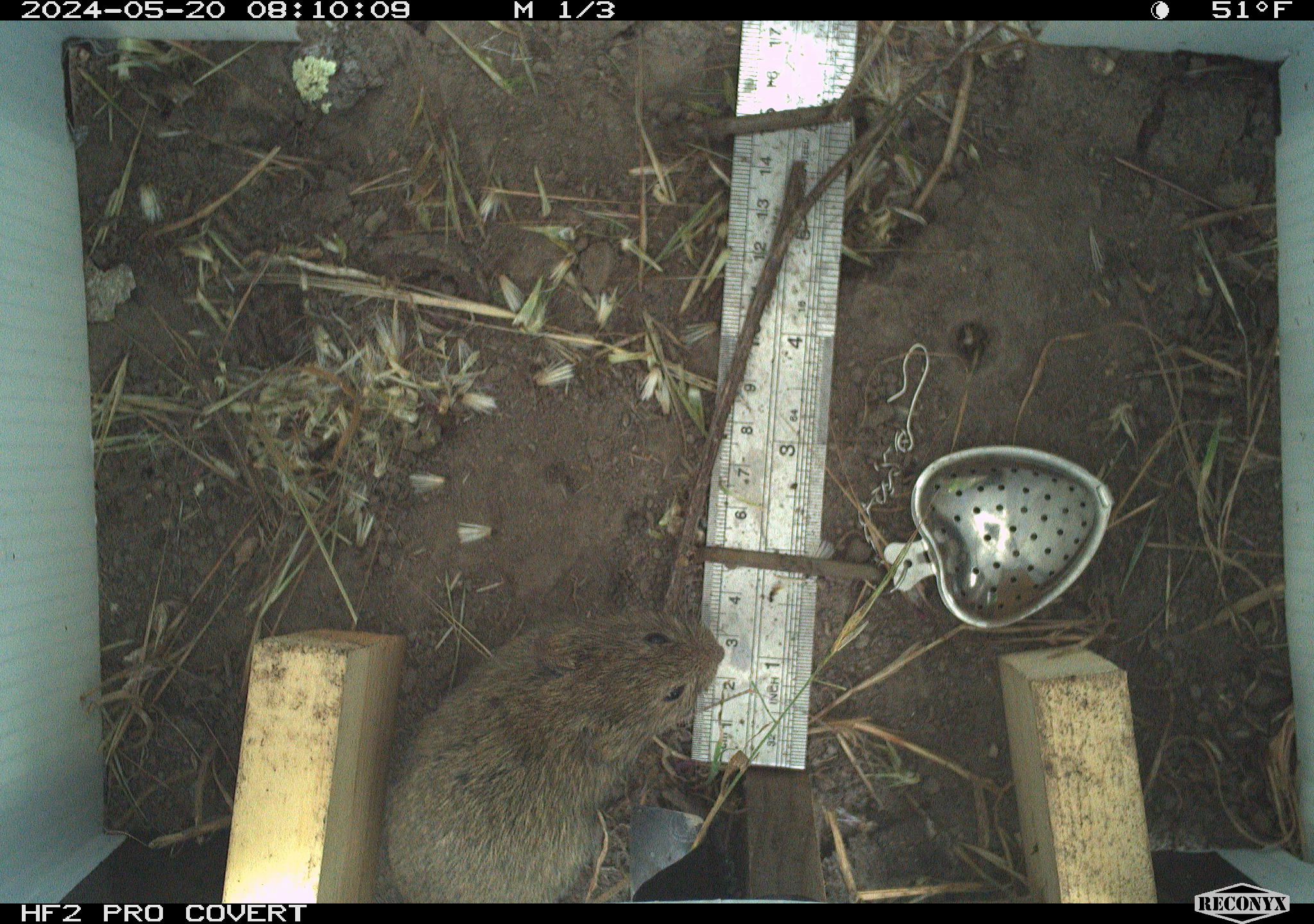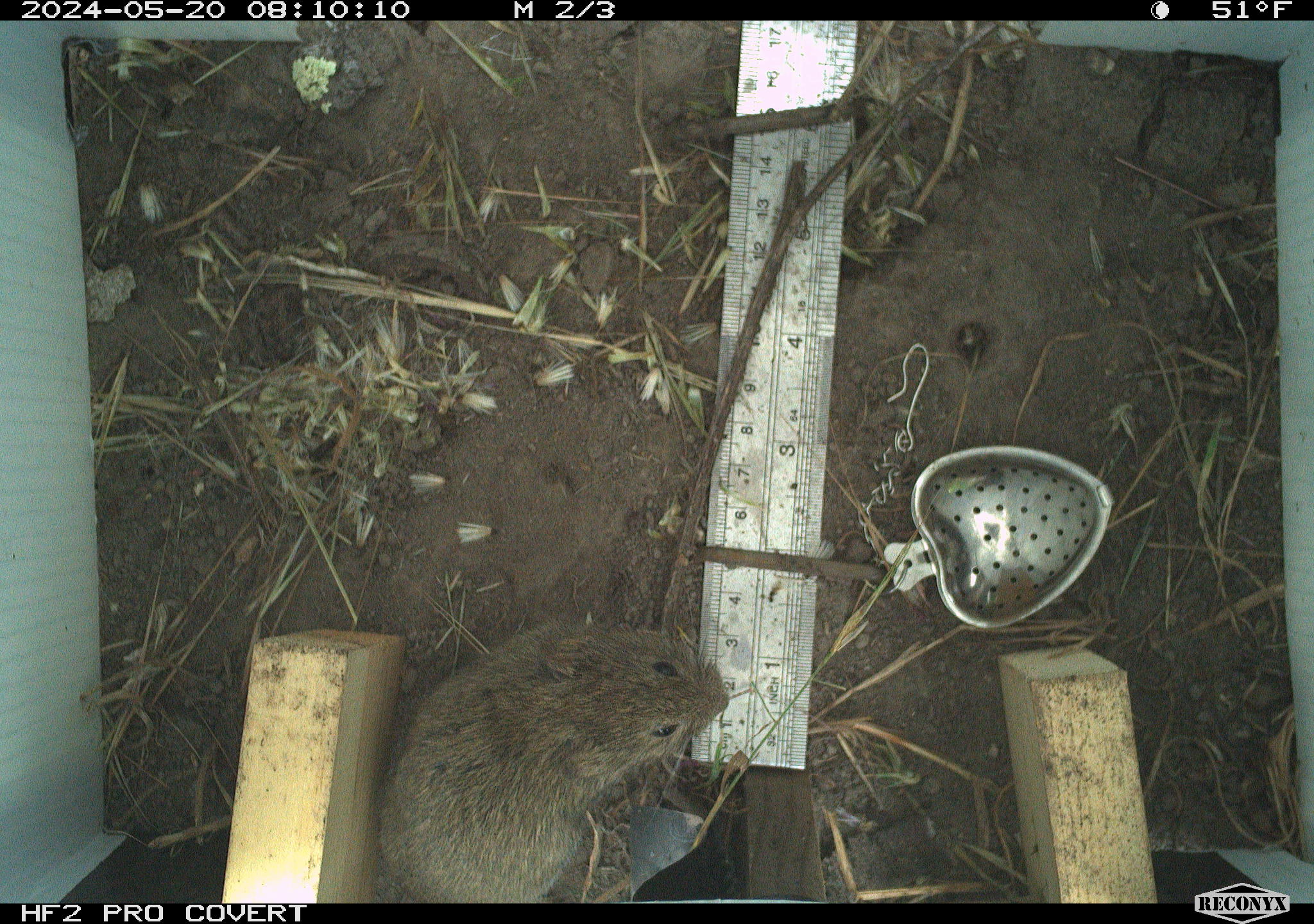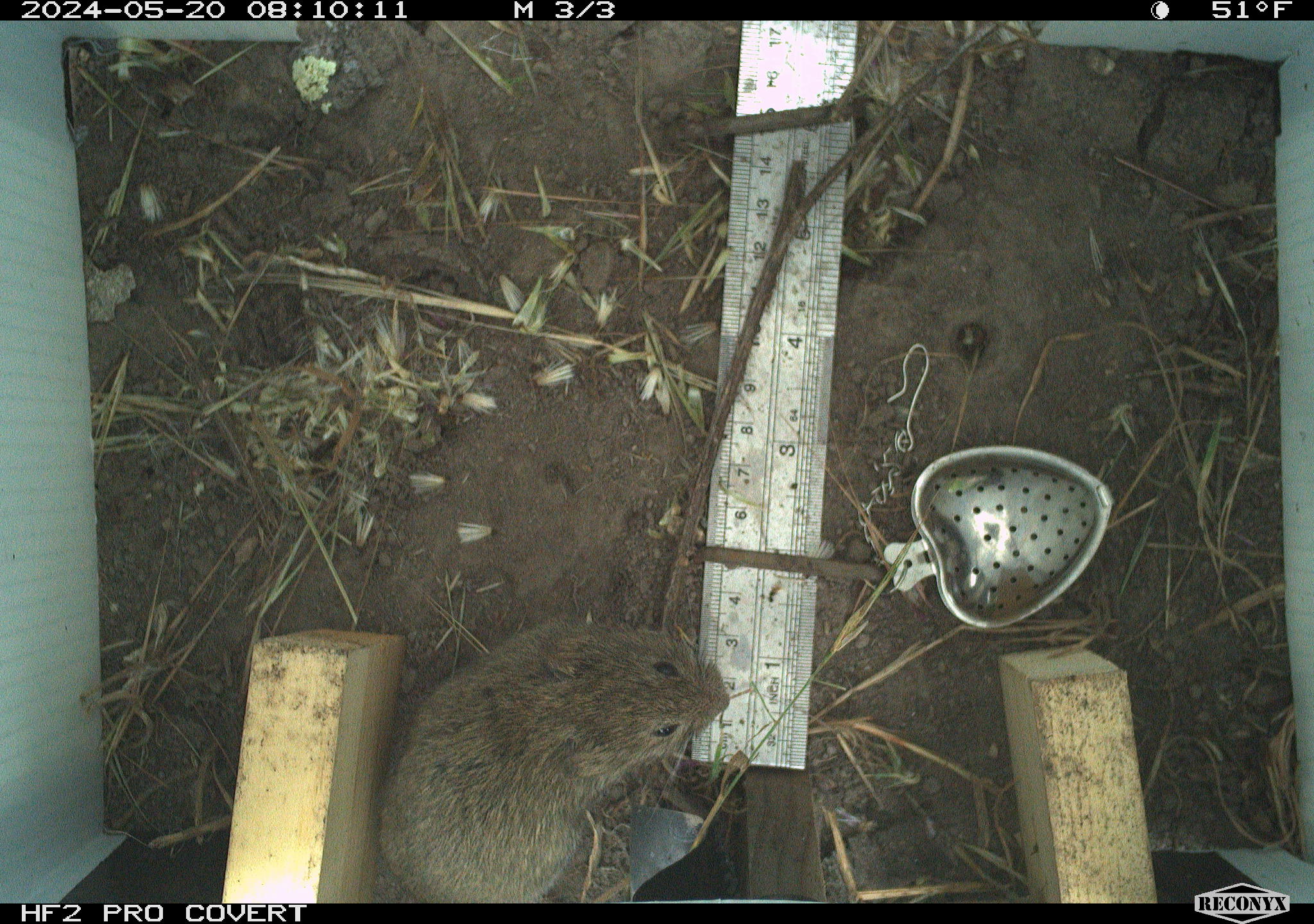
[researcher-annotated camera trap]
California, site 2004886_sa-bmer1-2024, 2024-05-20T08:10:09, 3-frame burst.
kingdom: Animalia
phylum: Chordata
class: Mammalia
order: Rodentia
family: Cricetidae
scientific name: Arvicolinae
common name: voles, lemmings, and muskrats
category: arvicolinae subfamily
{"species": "arvicolinae subfamily (voles, lemmings, and muskrats) (Arvicolinae)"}